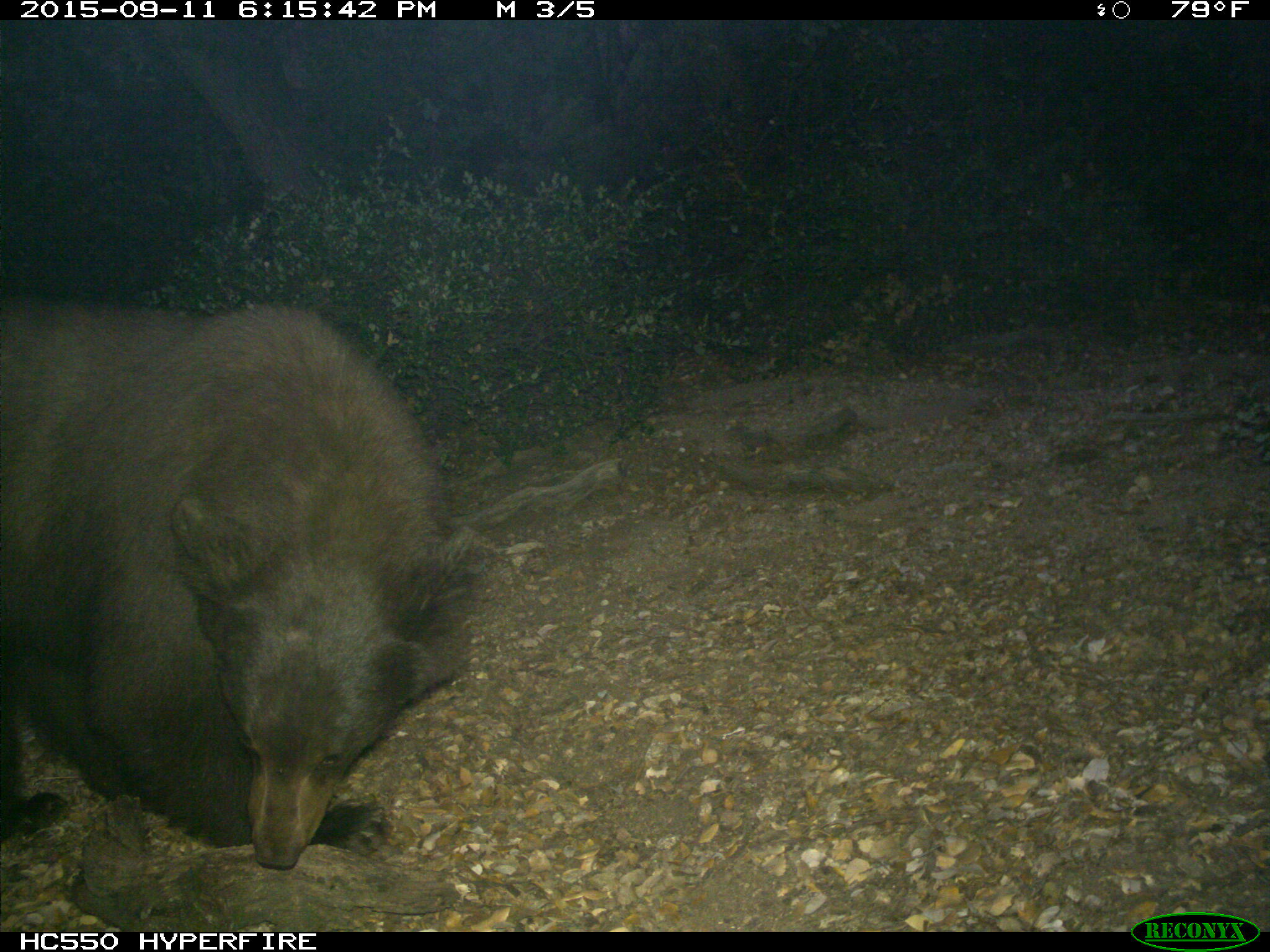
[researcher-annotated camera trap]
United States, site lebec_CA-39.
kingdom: Animalia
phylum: Chordata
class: Mammalia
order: Carnivora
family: Ursidae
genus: Ursus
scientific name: Ursus americanus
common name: american black bear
Ursus americanus (american black bear).